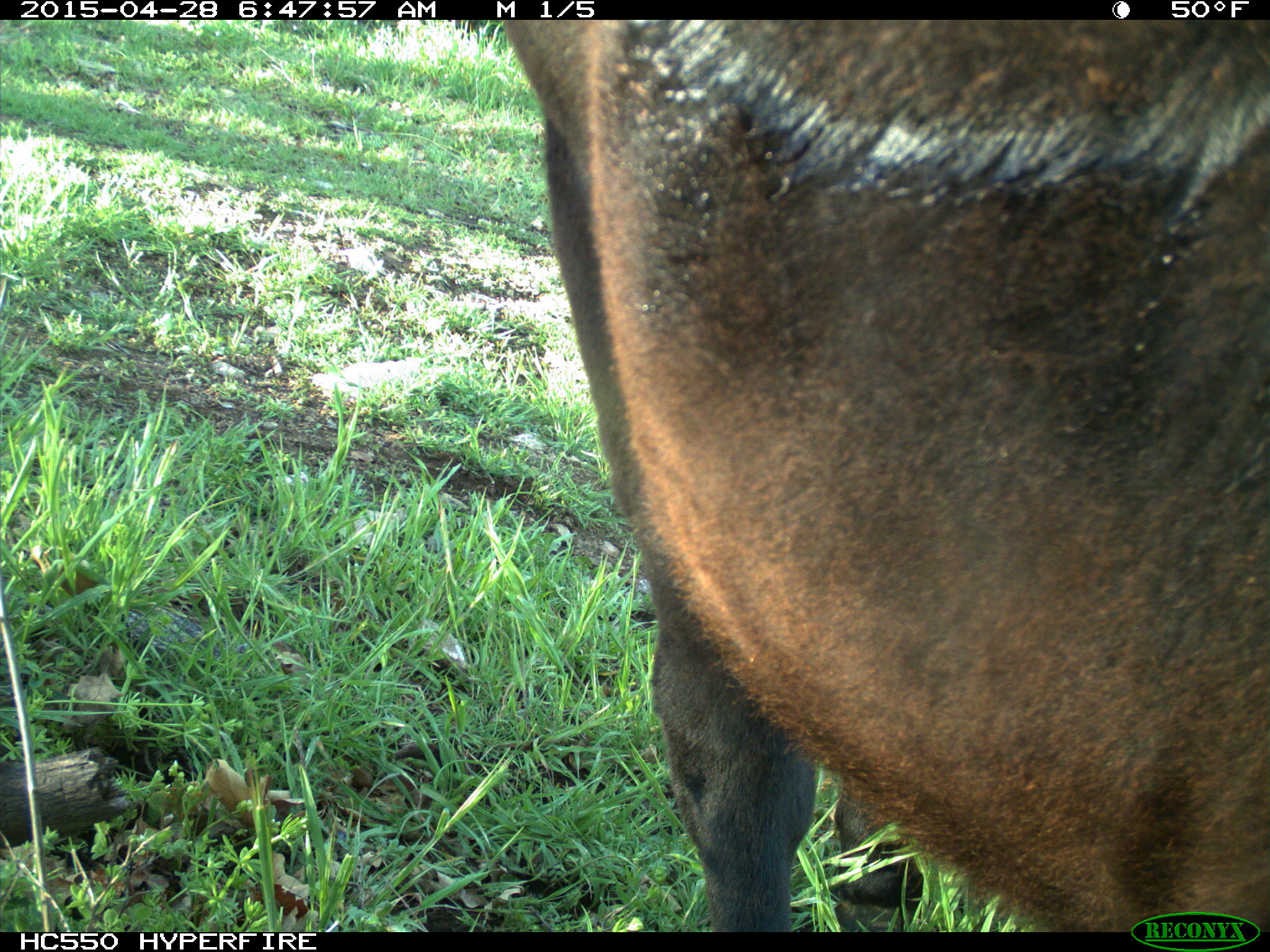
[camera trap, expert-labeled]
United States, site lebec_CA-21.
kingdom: Animalia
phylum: Chordata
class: Mammalia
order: Artiodactyla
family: Bovidae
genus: Bos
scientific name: Bos taurus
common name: domestic cow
Bos taurus (domestic cow).